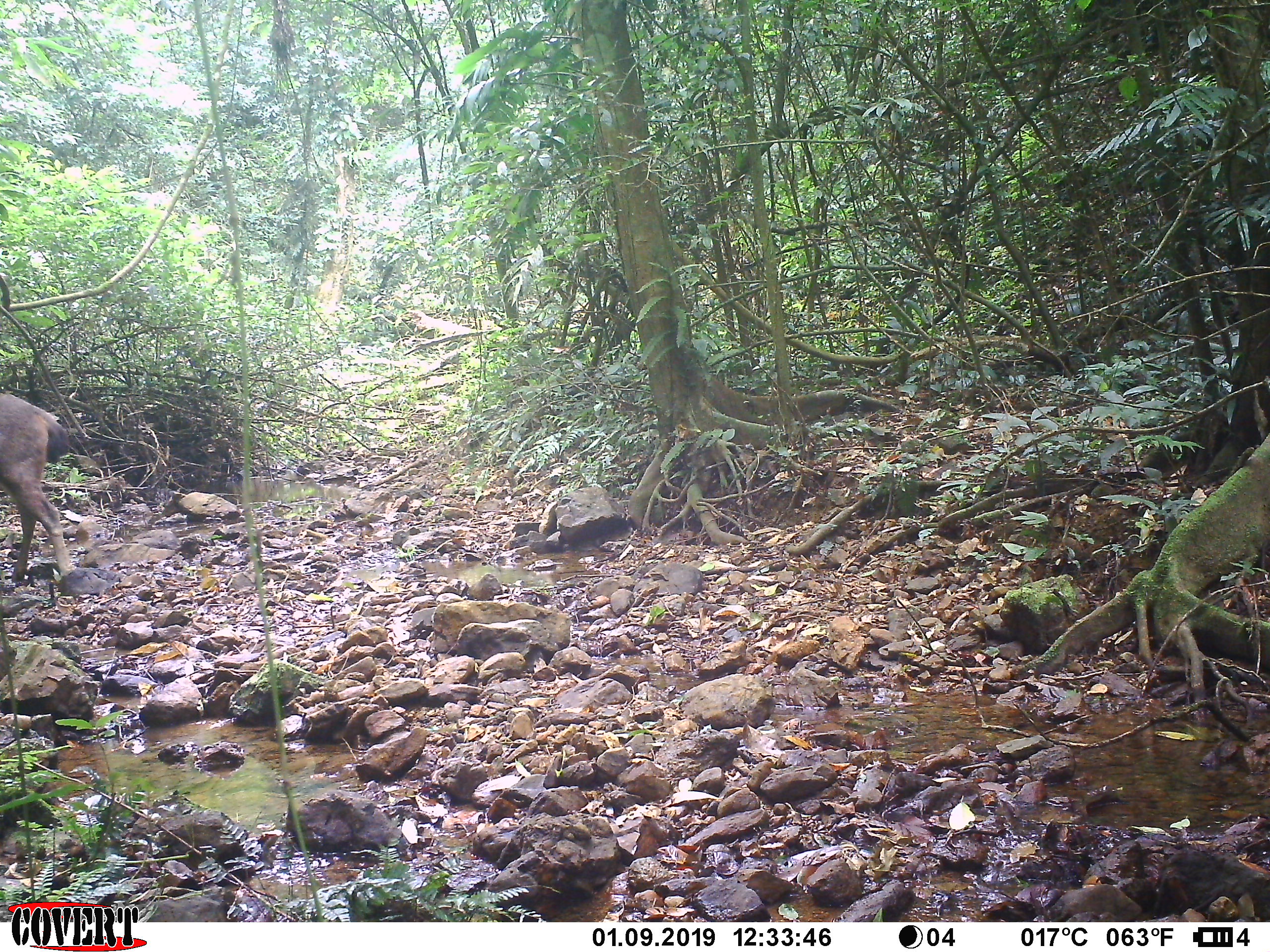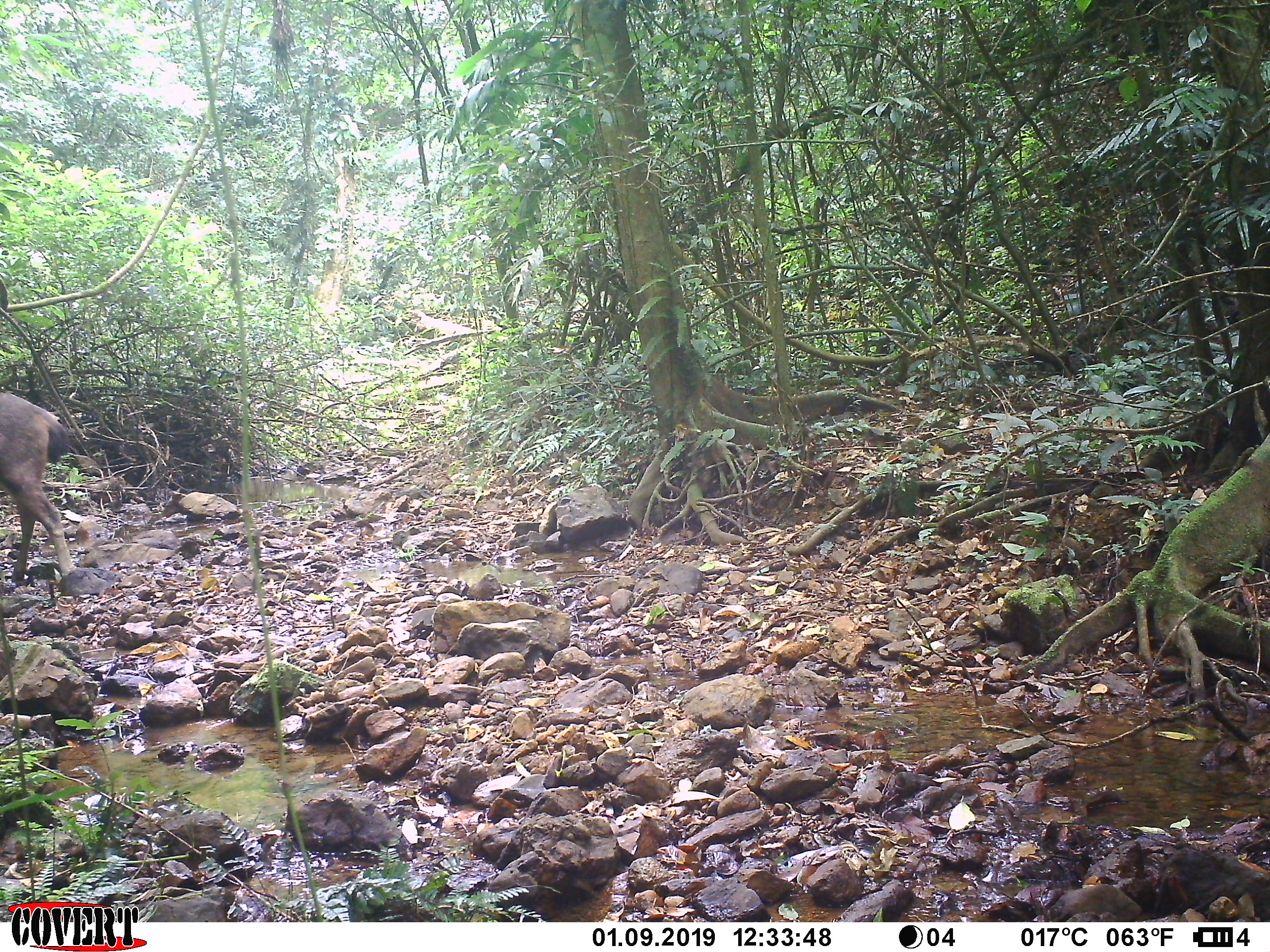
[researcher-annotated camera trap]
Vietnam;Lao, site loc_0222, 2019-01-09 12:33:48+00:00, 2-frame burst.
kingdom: Animalia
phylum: Chordata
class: Mammalia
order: Artiodactyla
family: Cervidae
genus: Rusa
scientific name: Rusa unicolor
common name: sambar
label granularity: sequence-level